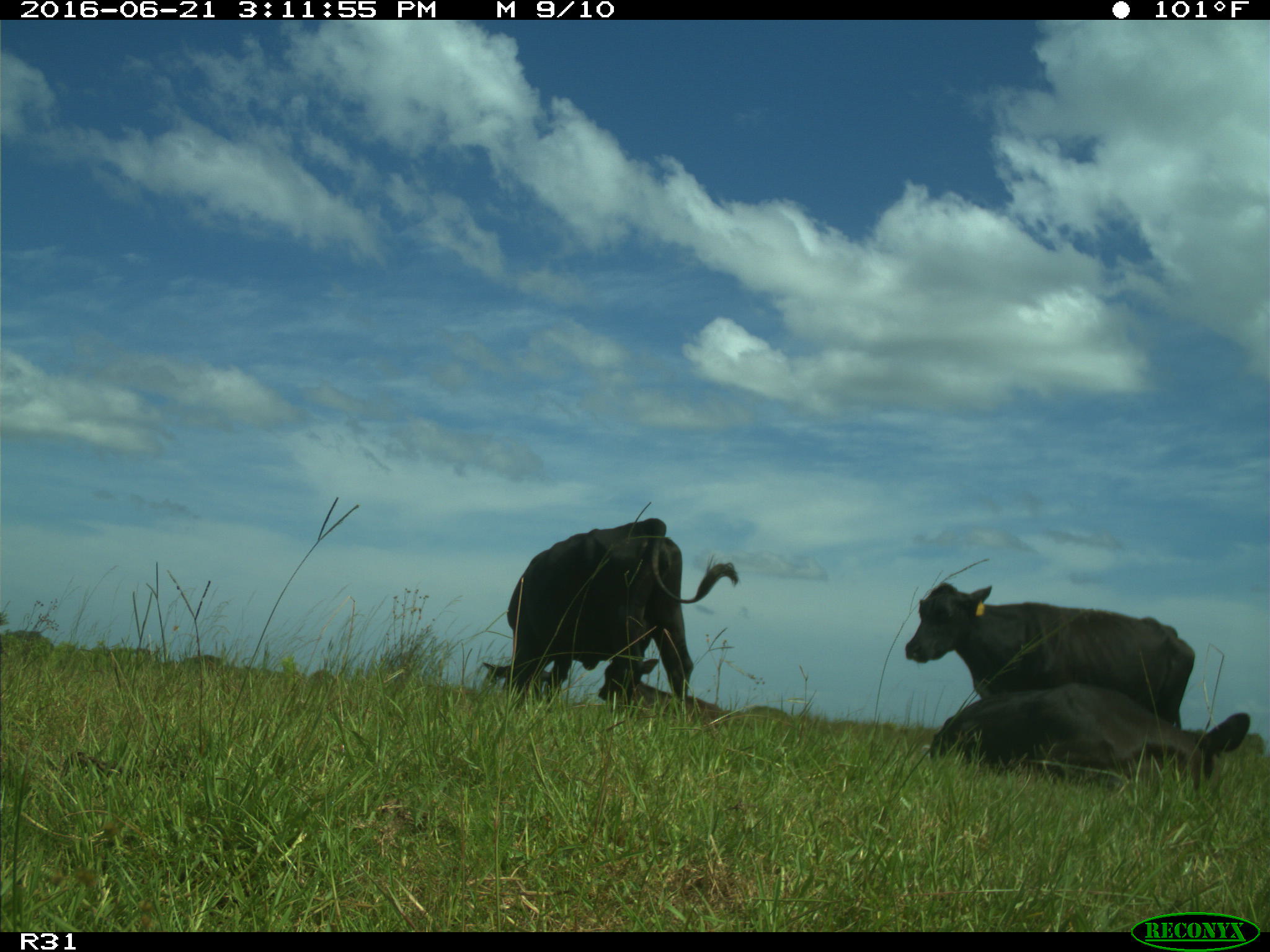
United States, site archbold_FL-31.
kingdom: Animalia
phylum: Chordata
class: Mammalia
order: Artiodactyla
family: Bovidae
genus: Bos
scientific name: Bos taurus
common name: domestic cow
Bos taurus (domestic cow).